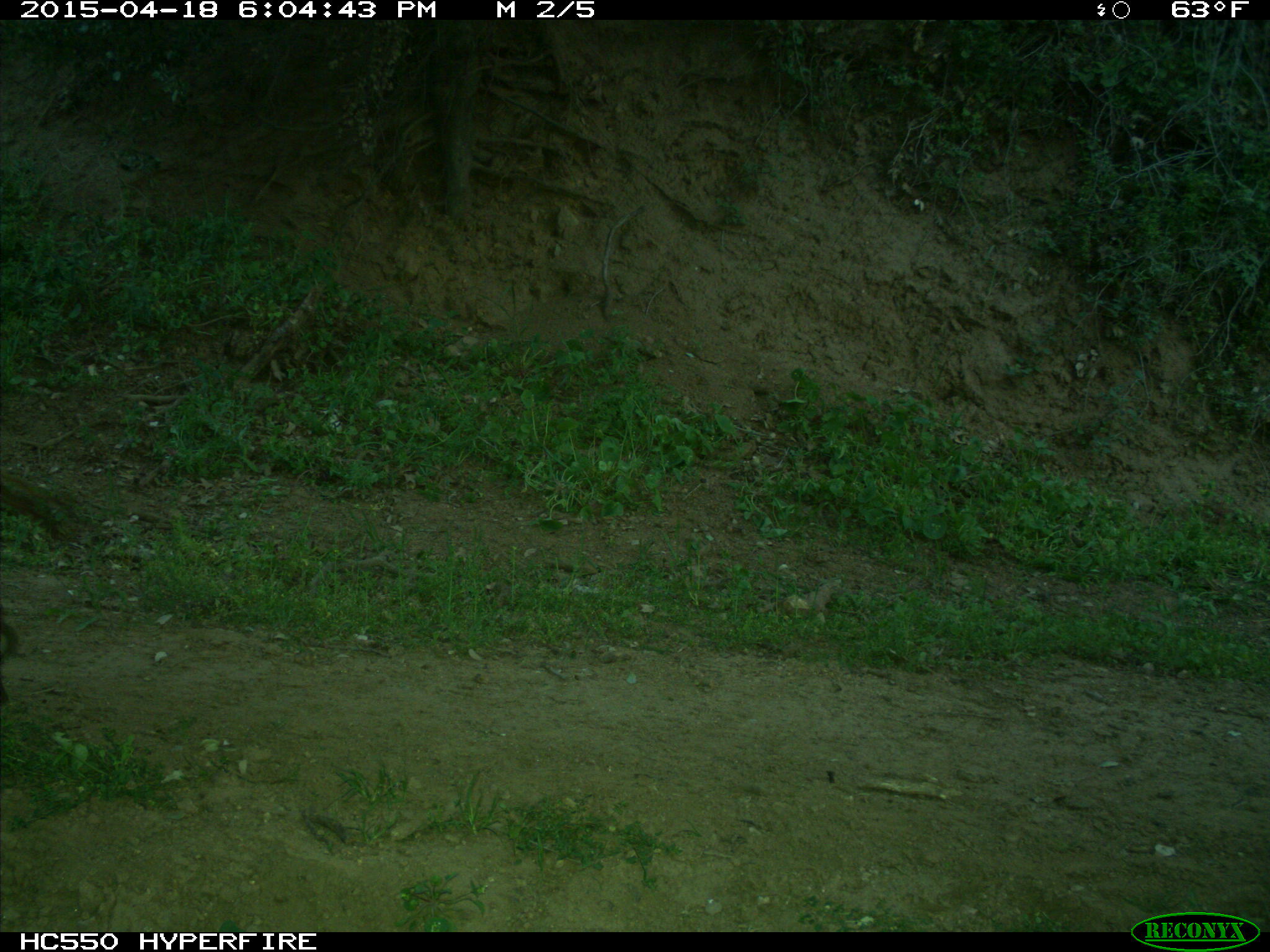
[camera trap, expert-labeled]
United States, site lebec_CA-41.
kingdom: Animalia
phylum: Chordata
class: Mammalia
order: Artiodactyla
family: Bovidae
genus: Bos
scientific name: Bos taurus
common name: domestic cow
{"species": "Bos taurus (domestic cow)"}